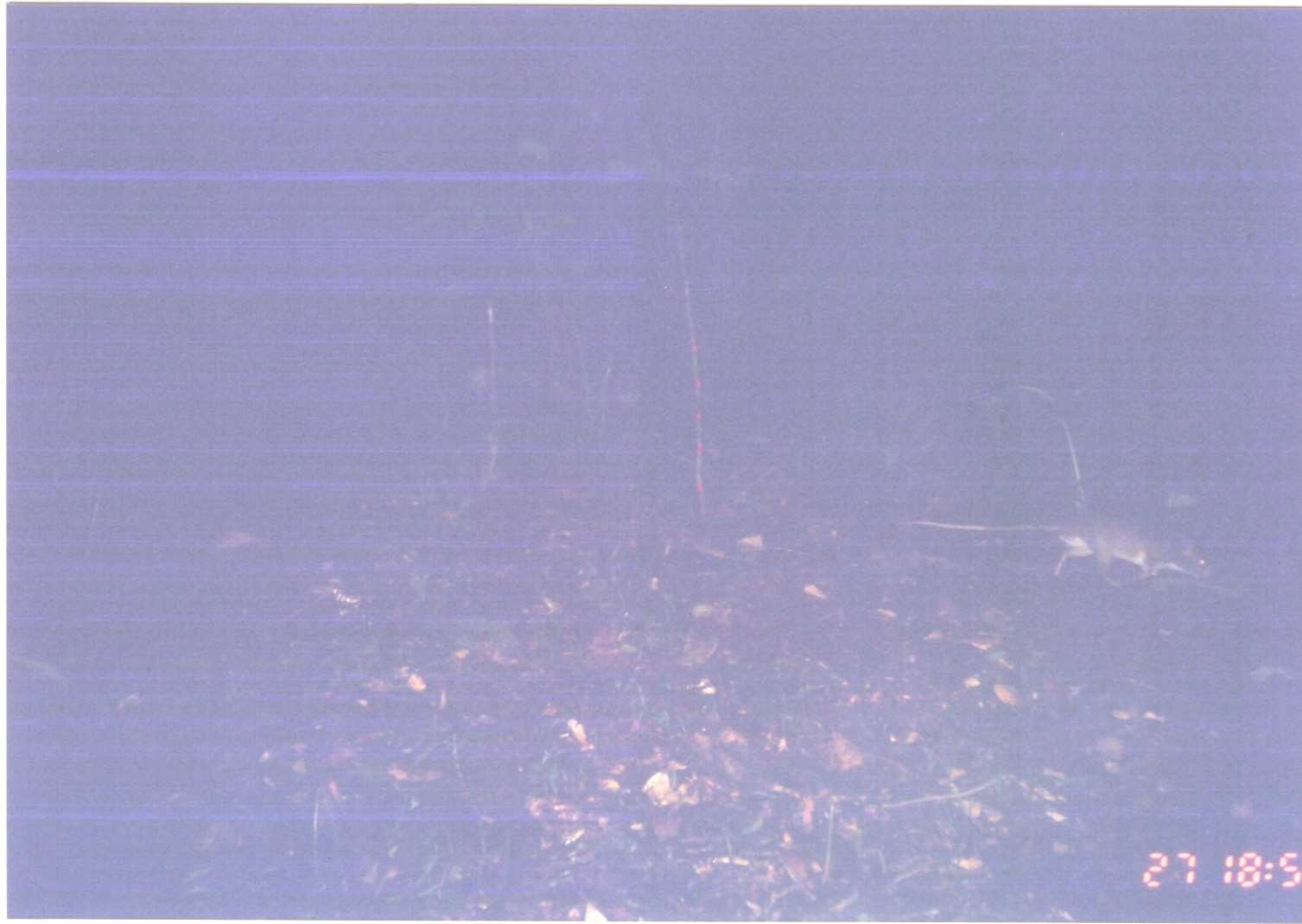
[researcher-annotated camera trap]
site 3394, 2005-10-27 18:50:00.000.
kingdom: Animalia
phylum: Chordata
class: Mammalia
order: Rodentia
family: Nesomyidae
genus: Cricetomys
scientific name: Cricetomys gambianus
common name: african giant pouched rat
Cricetomys gambianus (african giant pouched rat), count 1.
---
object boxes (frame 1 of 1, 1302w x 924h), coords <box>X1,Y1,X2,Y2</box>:
cricetomys gambianus: <box>905,511,1220,588</box>